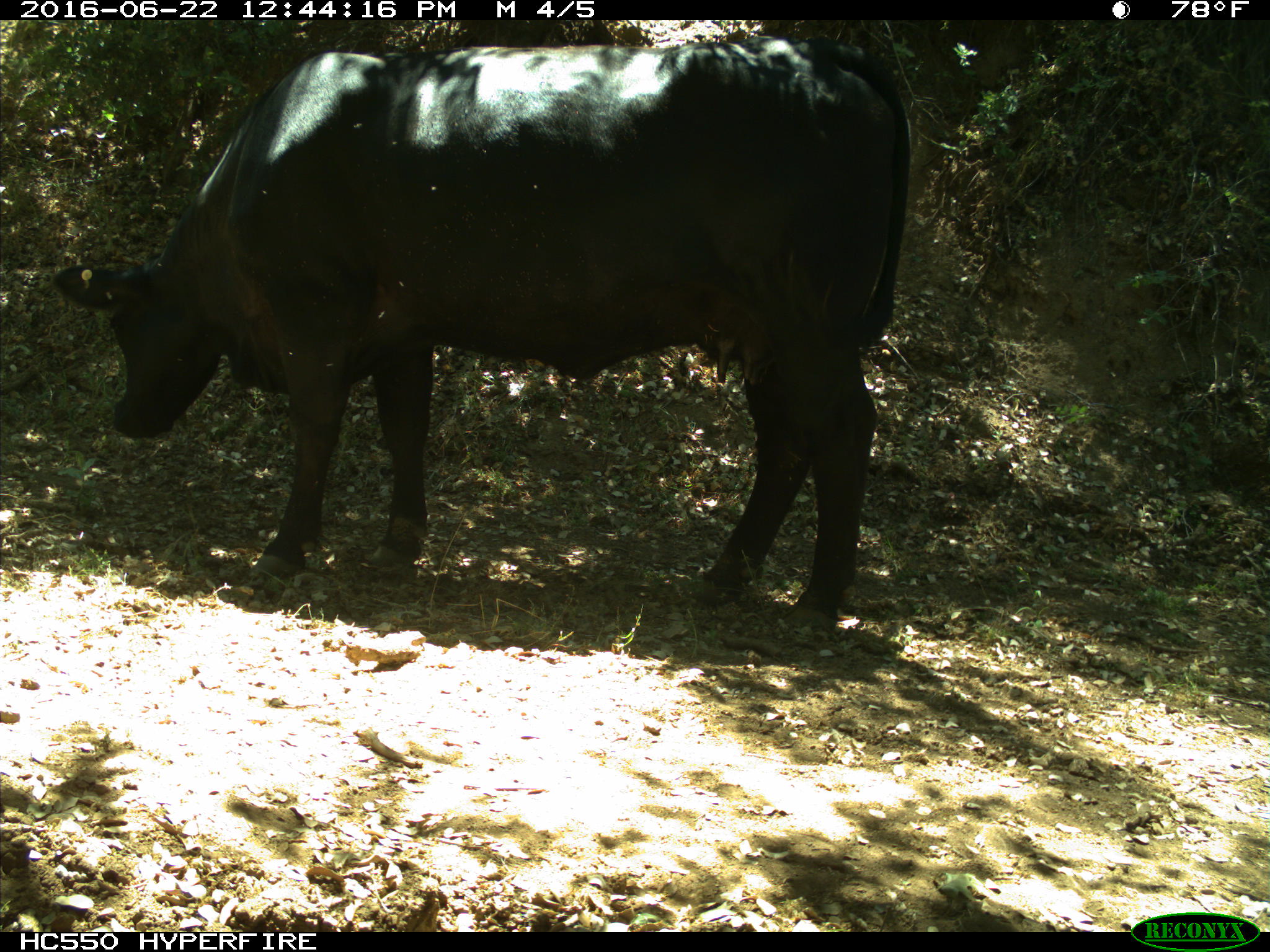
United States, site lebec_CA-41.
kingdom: Animalia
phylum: Chordata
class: Mammalia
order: Artiodactyla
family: Bovidae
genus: Bos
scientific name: Bos taurus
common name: domestic cow